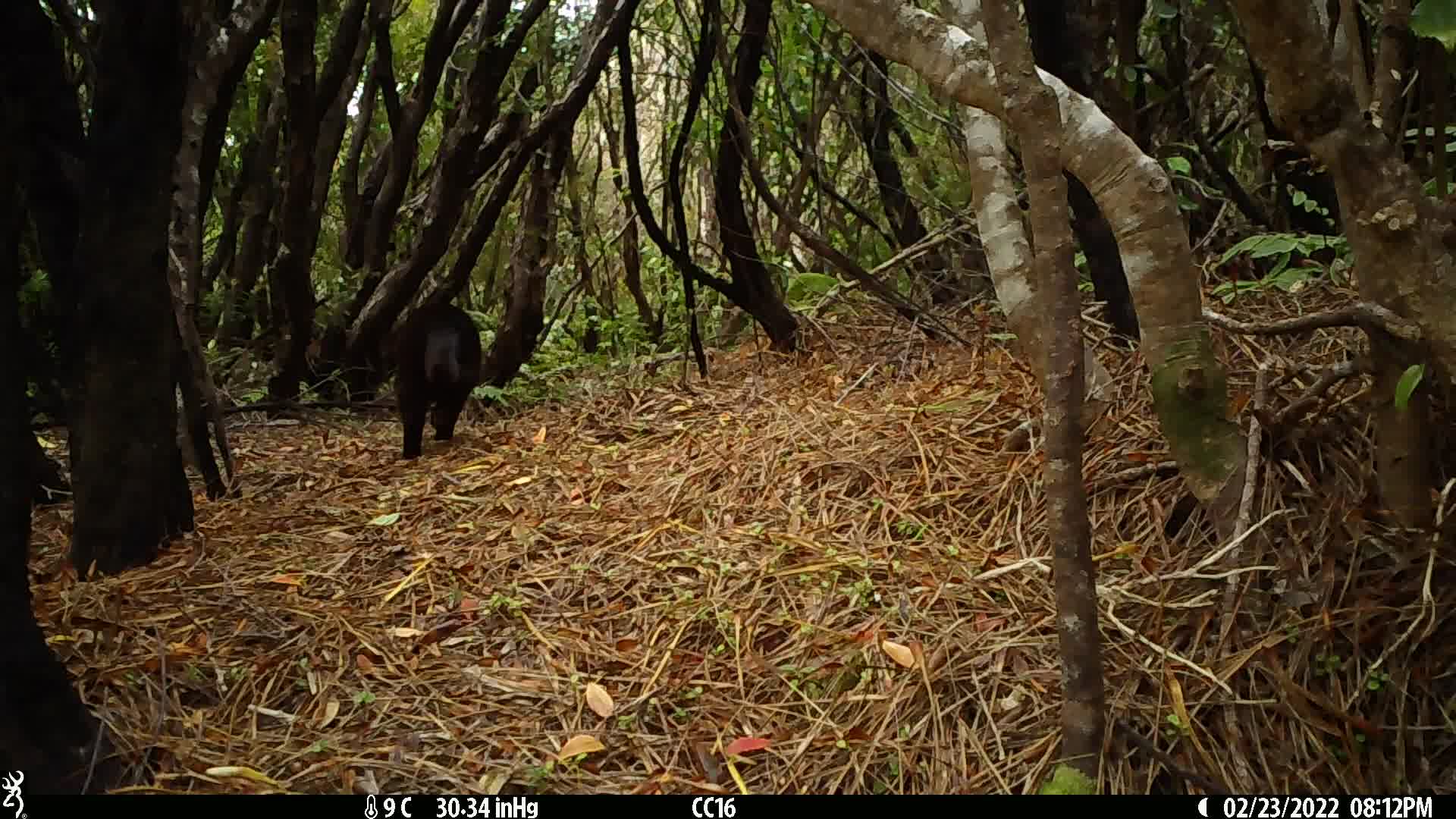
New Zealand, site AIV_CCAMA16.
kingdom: Animalia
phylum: Chordata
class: Mammalia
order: Carnivora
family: Felidae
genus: Felis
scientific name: Felis catus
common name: domestic cat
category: cat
Cat (domestic cat) (Felis catus).